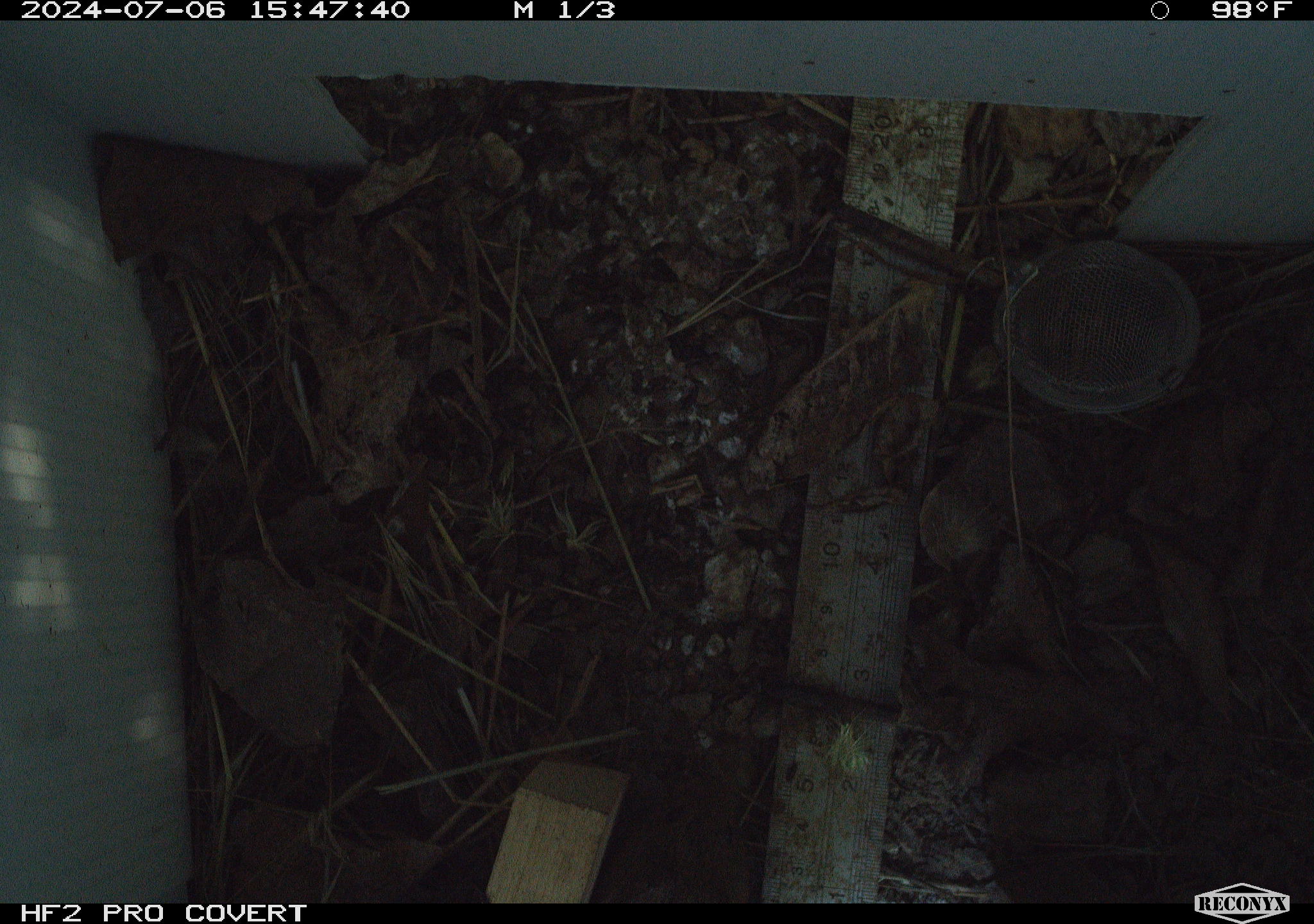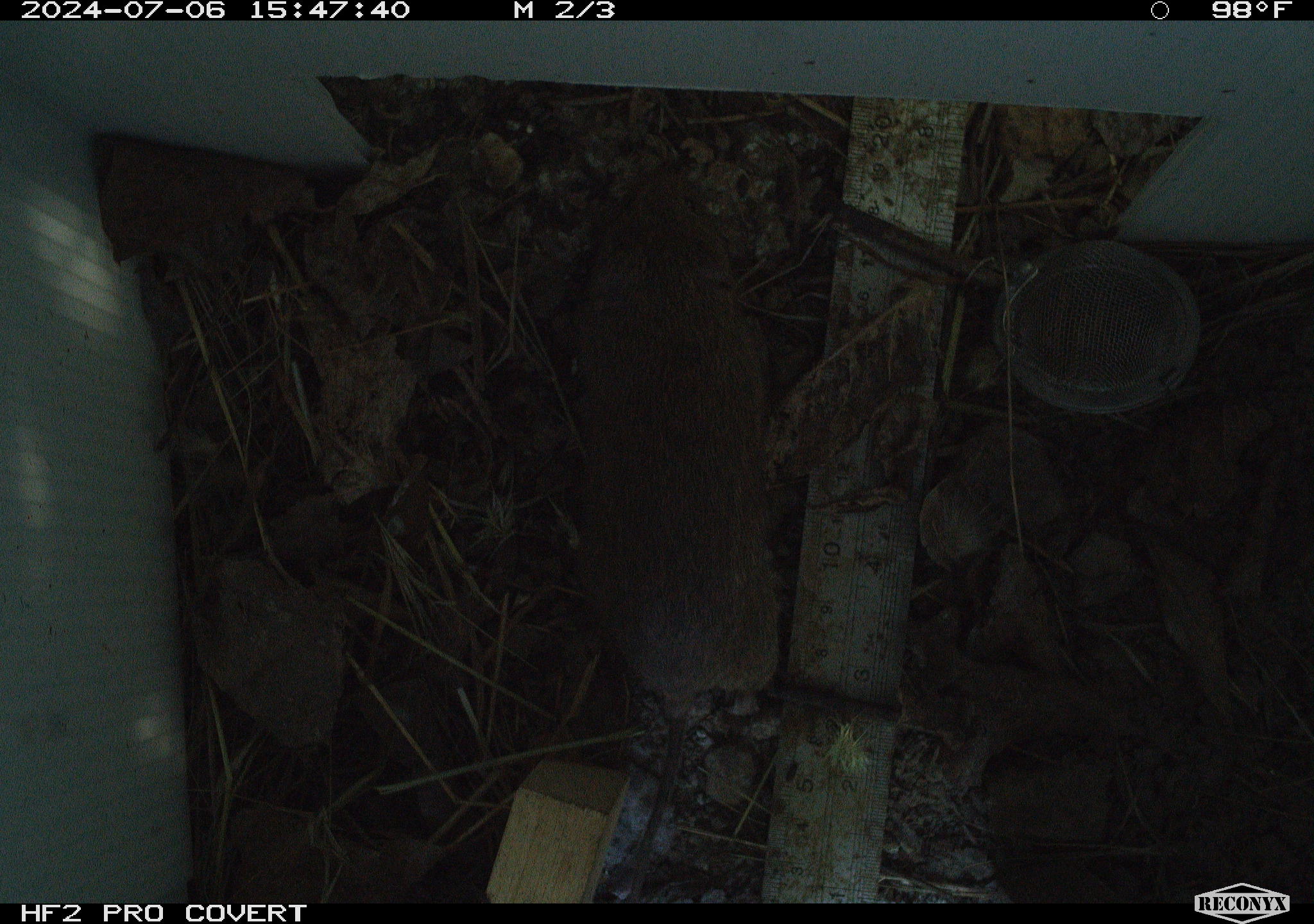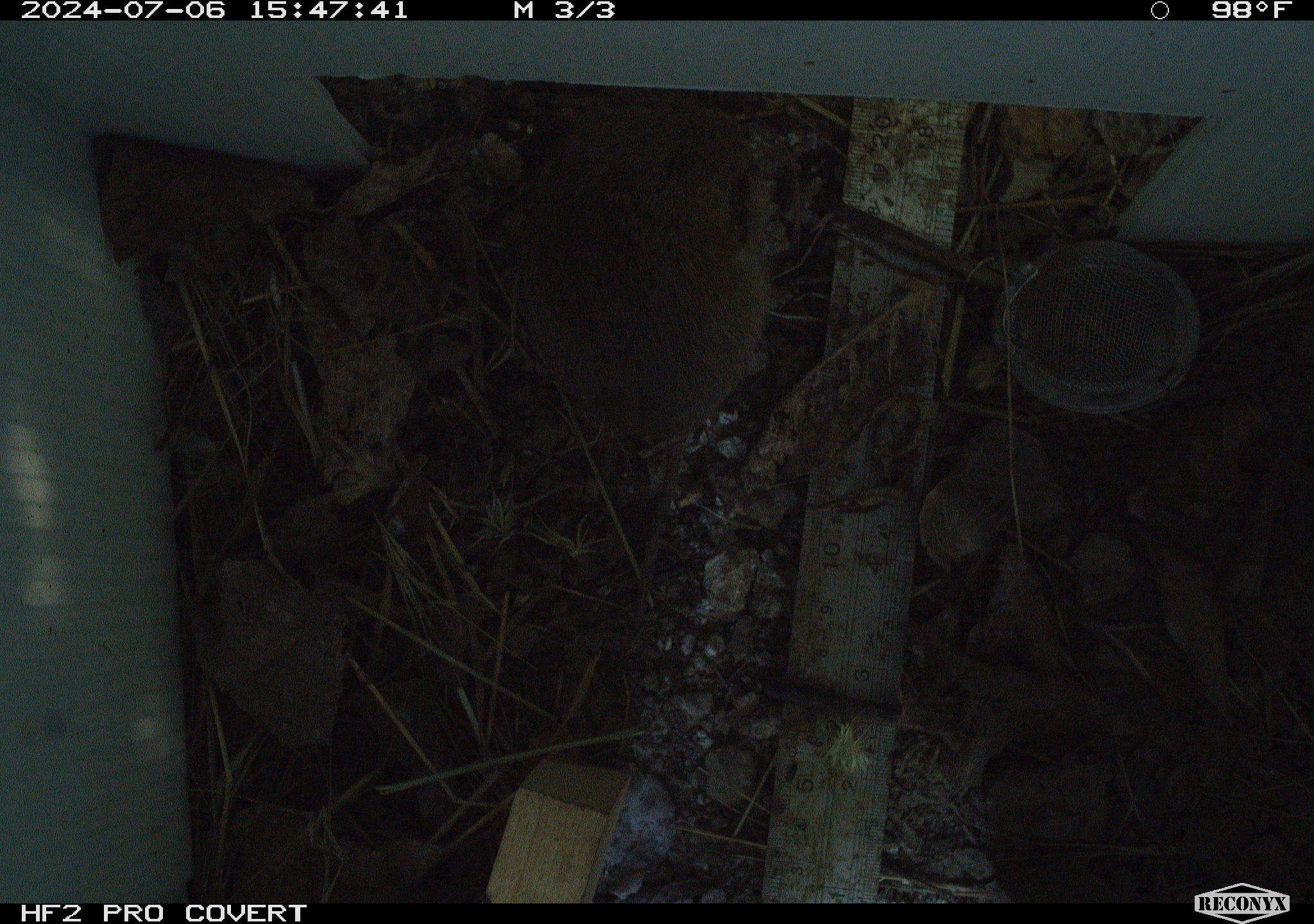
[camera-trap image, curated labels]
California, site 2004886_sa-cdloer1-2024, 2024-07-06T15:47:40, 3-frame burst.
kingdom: Animalia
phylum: Chordata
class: Mammalia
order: Rodentia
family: Cricetidae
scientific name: Arvicolinae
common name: voles, lemmings, and muskrats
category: arvicolinae subfamily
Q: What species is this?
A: Arvicolinae subfamily (voles, lemmings, and muskrats) (Arvicolinae).